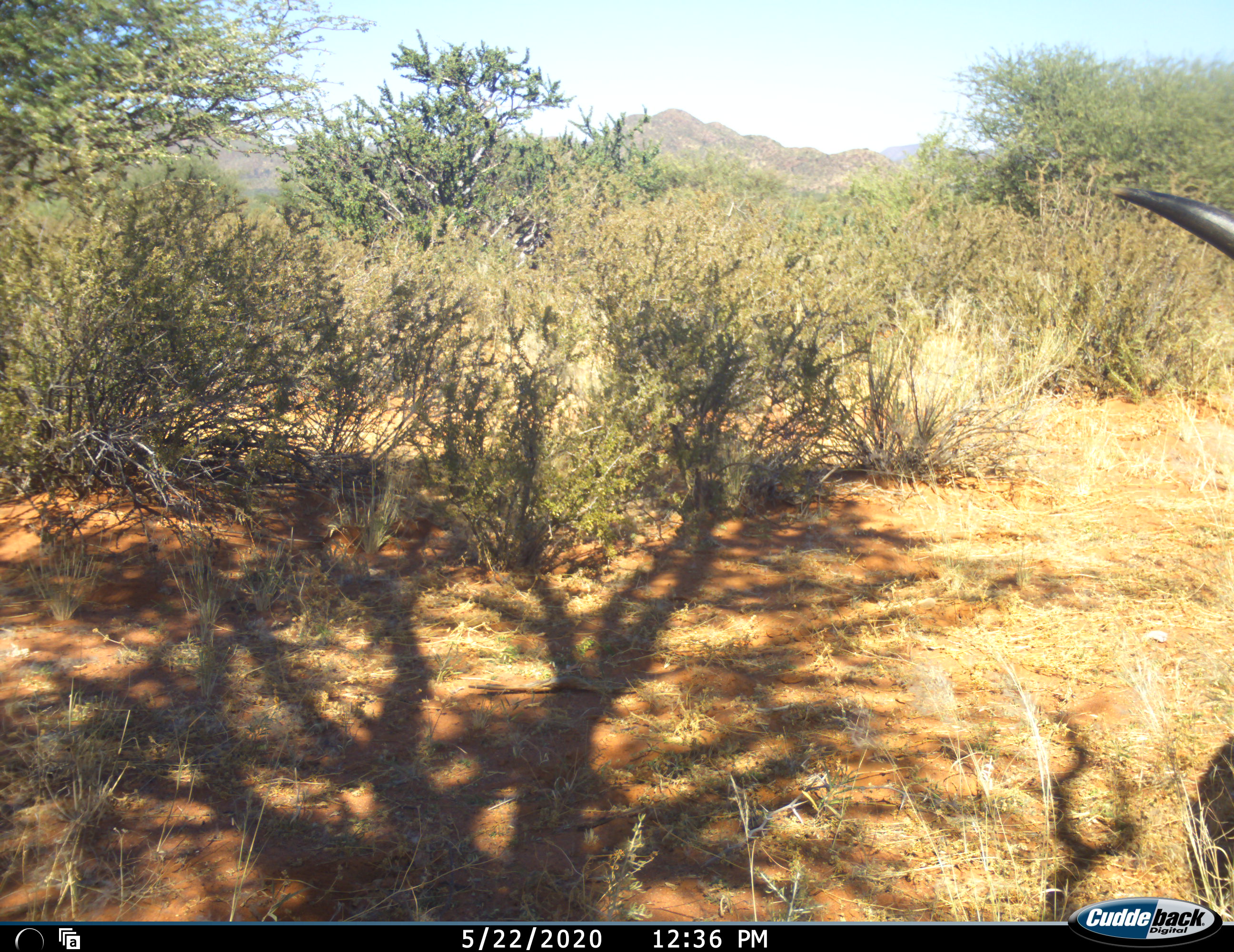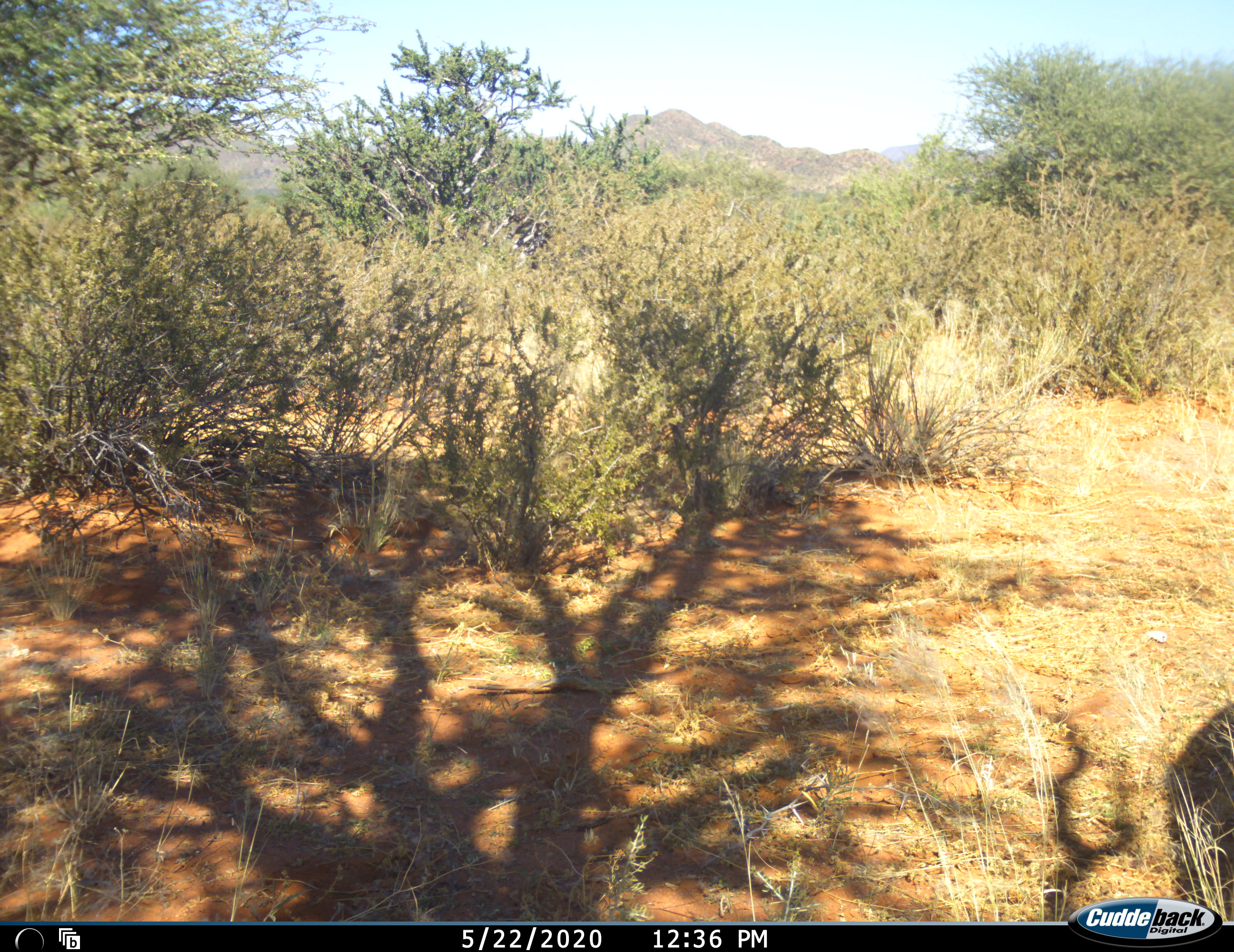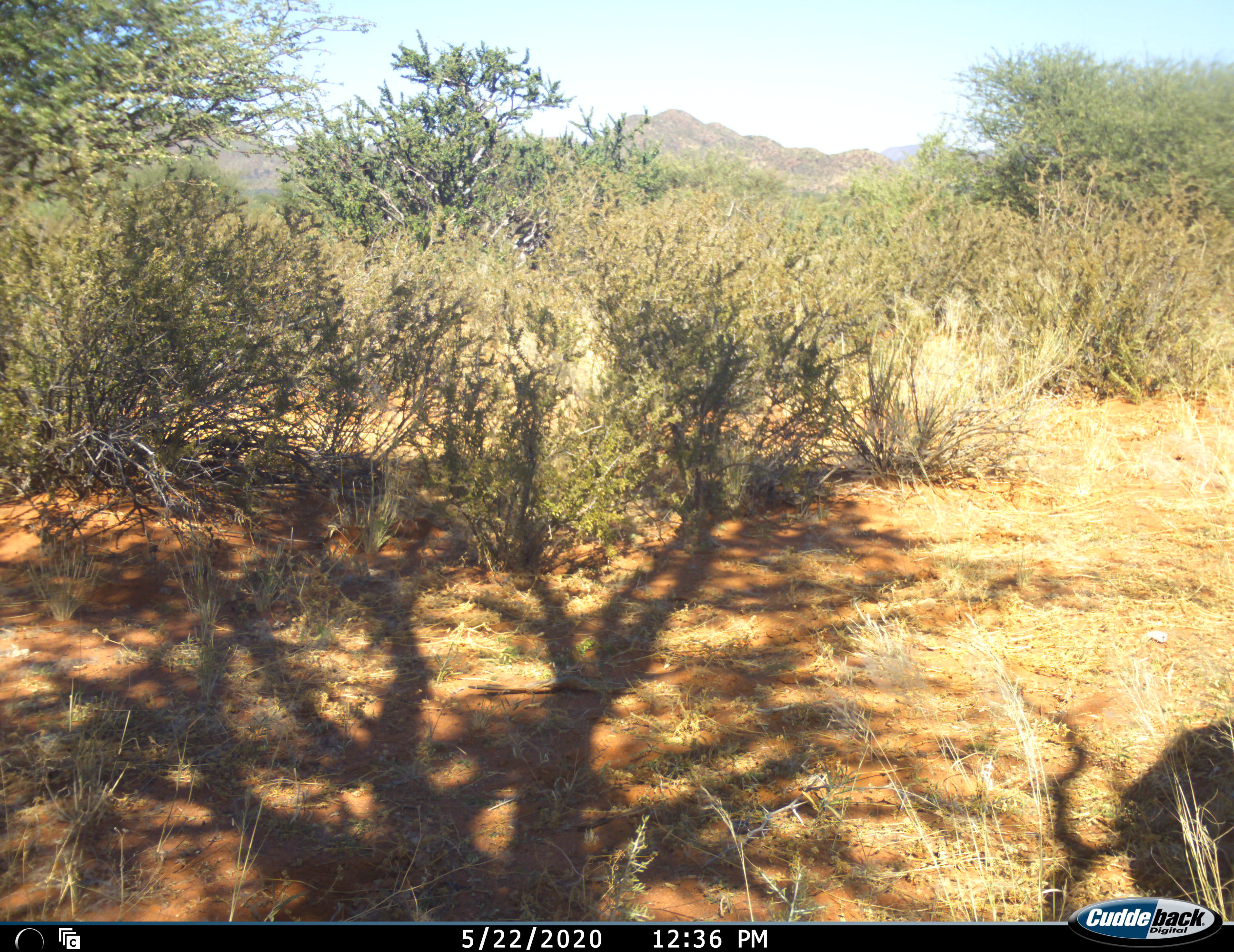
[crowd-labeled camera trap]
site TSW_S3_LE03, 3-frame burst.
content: unidentified animal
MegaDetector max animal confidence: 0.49